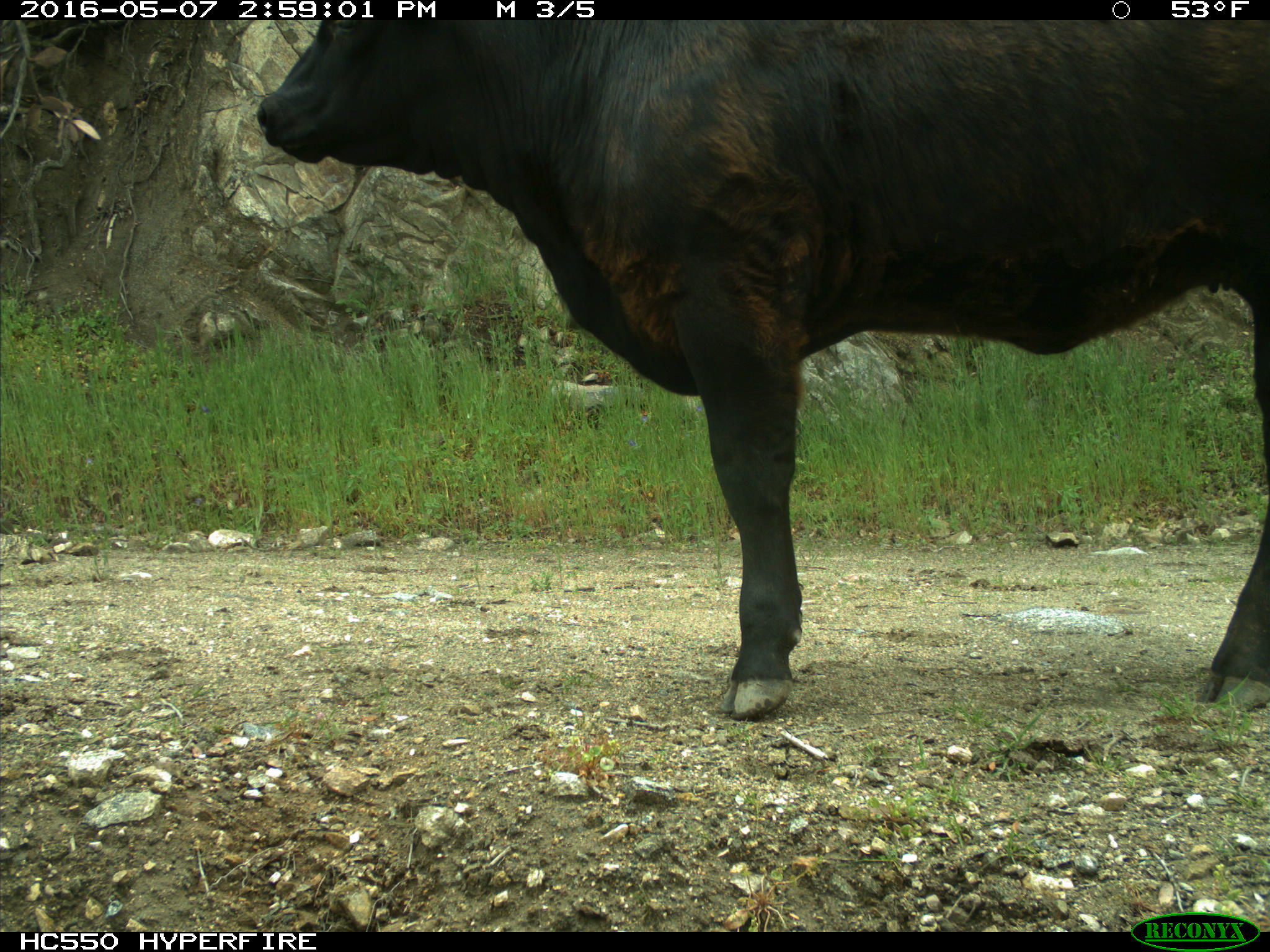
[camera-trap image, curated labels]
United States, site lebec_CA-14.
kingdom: Animalia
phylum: Chordata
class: Mammalia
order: Artiodactyla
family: Bovidae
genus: Bos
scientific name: Bos taurus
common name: domestic cow